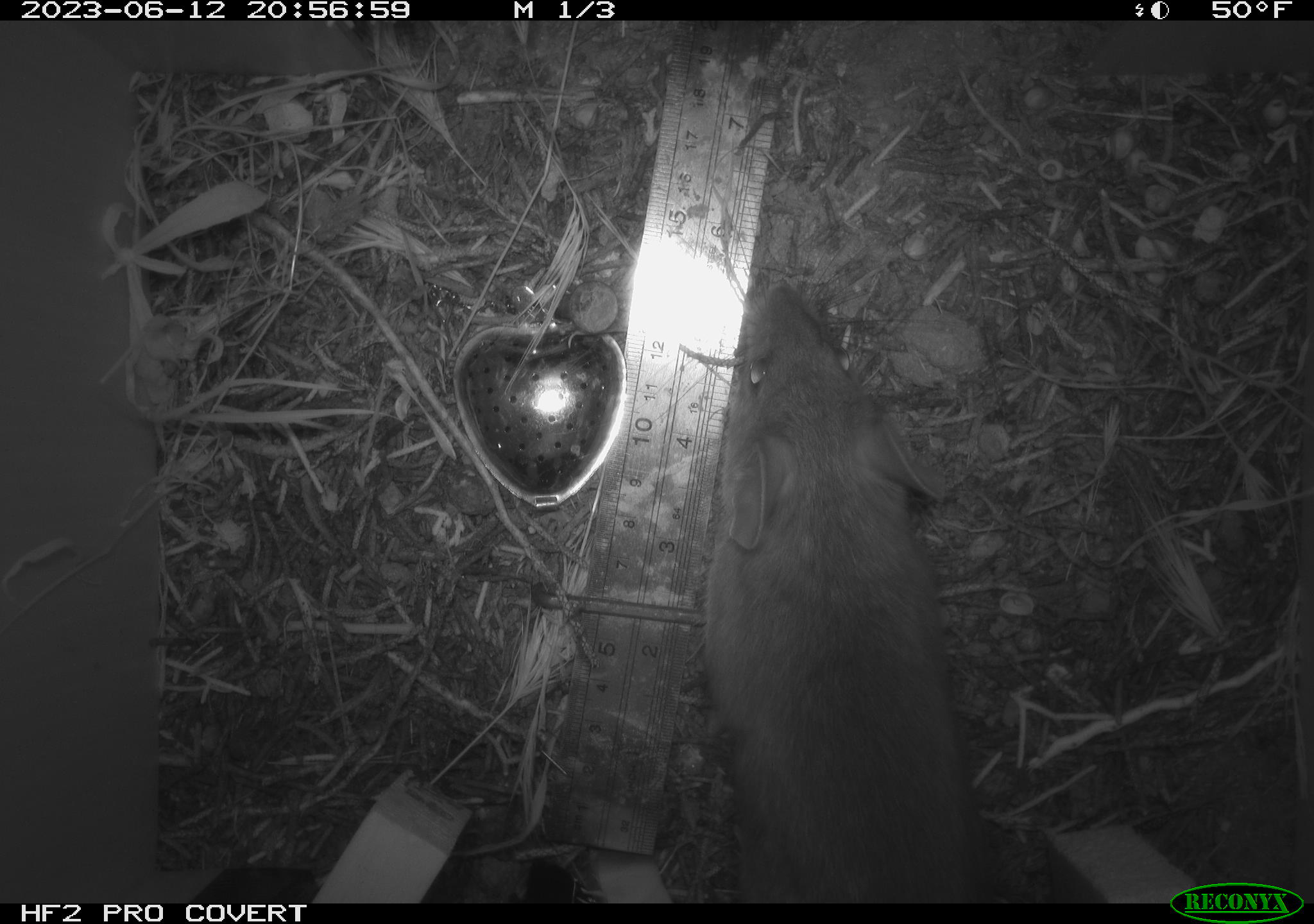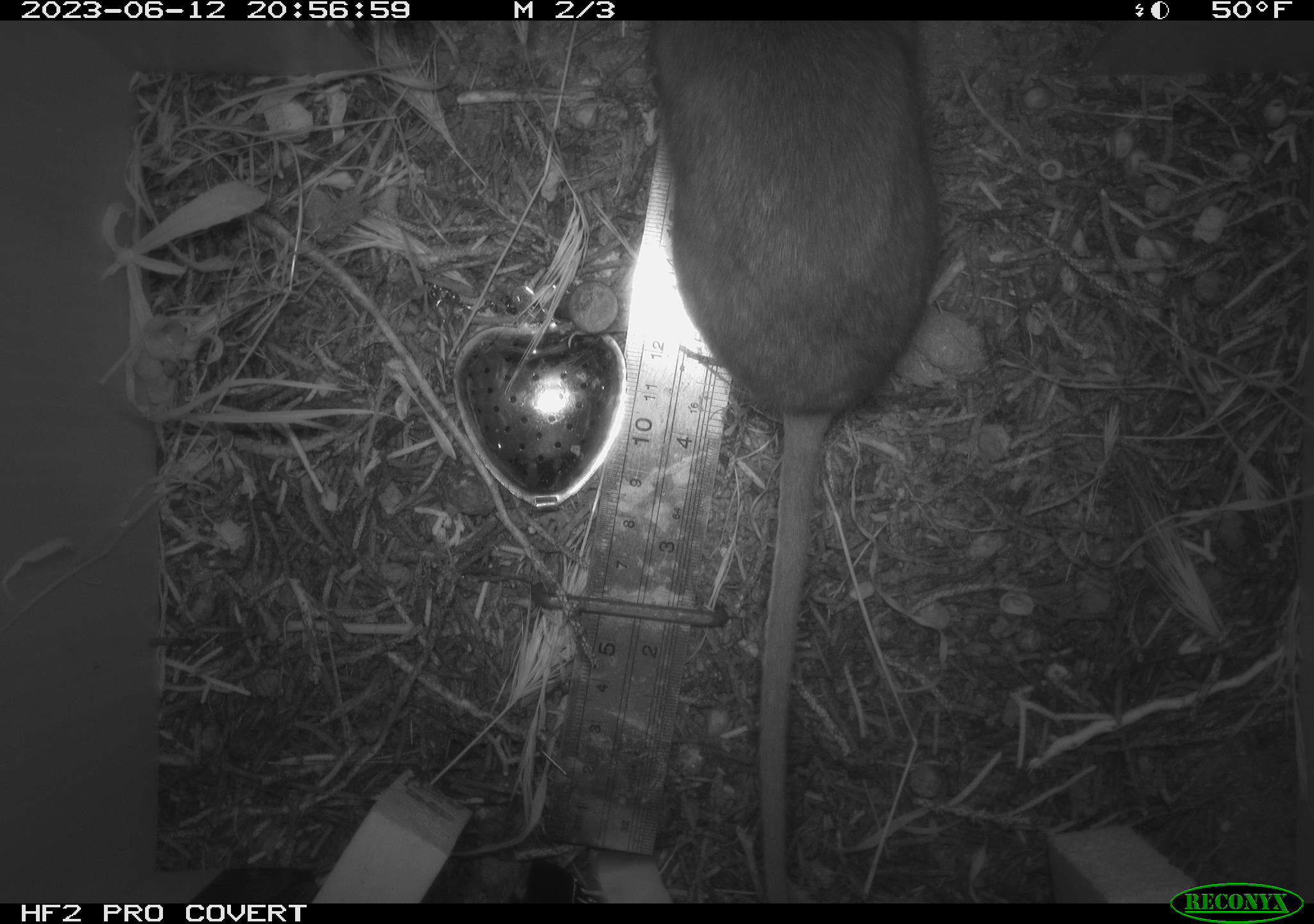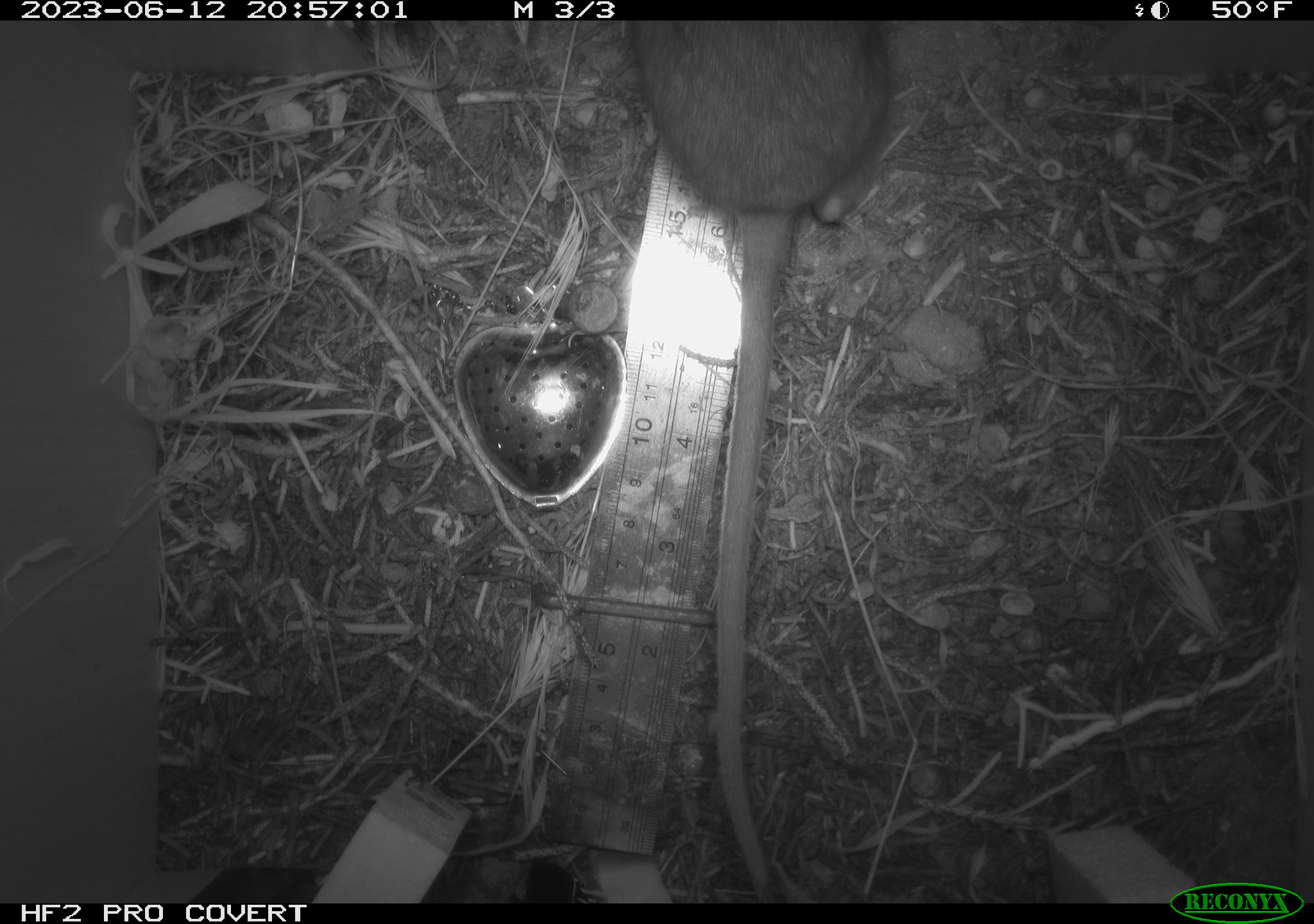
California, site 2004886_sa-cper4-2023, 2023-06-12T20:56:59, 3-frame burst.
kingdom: Animalia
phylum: Chordata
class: Mammalia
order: Rodentia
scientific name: Rodentia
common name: mouse species